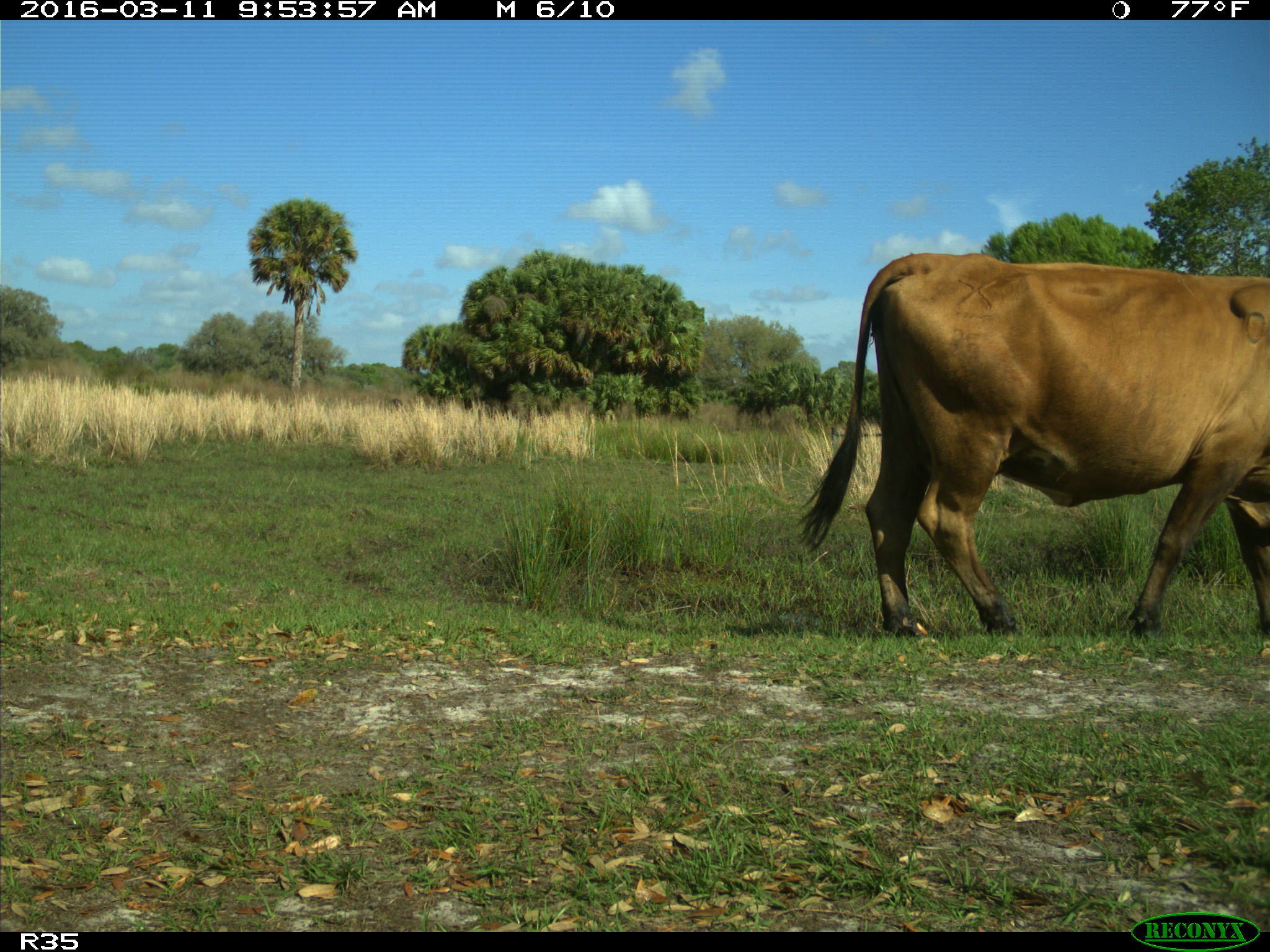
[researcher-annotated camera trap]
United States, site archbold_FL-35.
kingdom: Animalia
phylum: Chordata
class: Mammalia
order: Artiodactyla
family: Bovidae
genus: Bos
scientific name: Bos taurus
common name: domestic cow